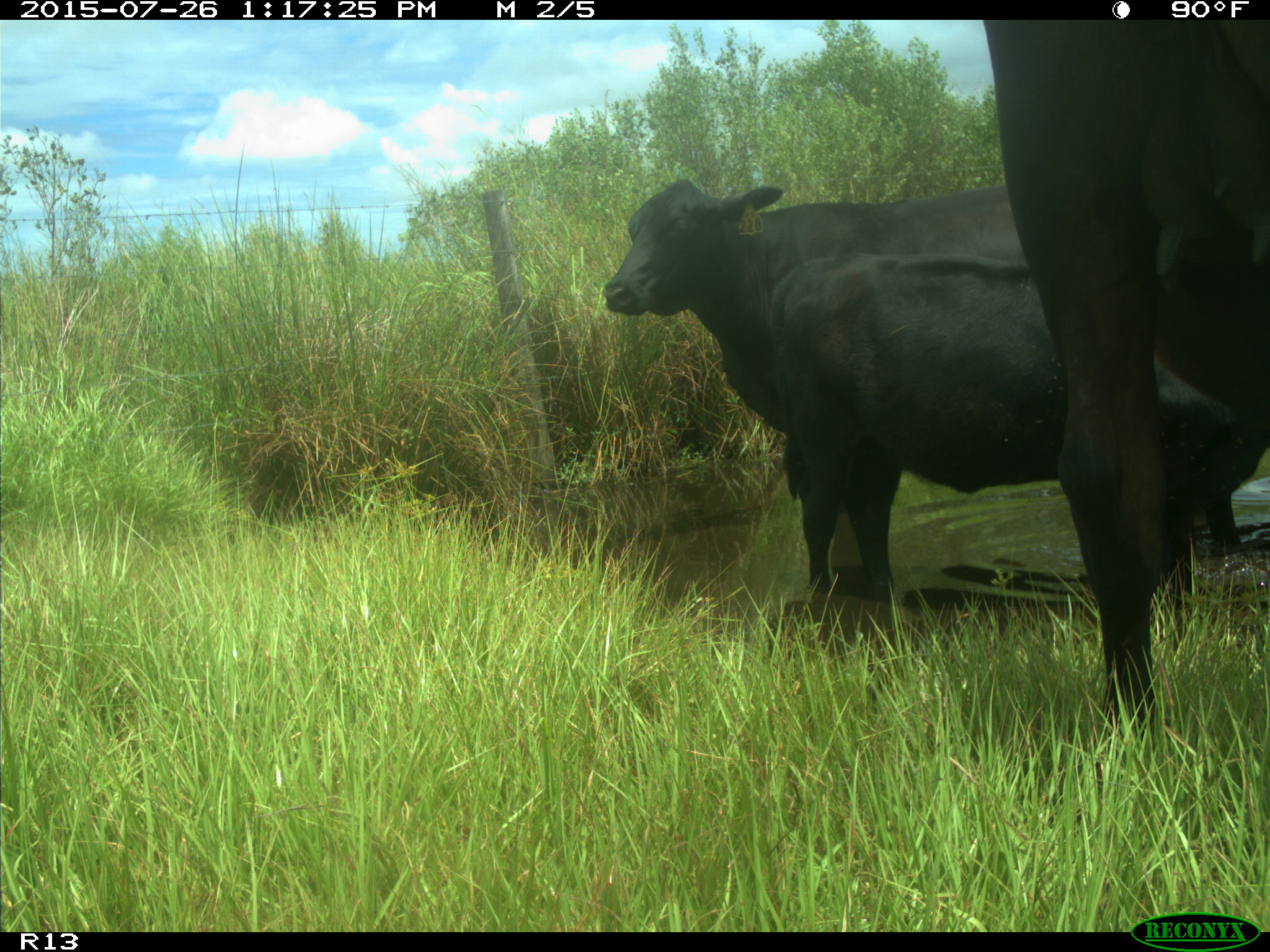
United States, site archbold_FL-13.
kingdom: Animalia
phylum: Chordata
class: Mammalia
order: Artiodactyla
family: Bovidae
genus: Bos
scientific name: Bos taurus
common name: domestic cow